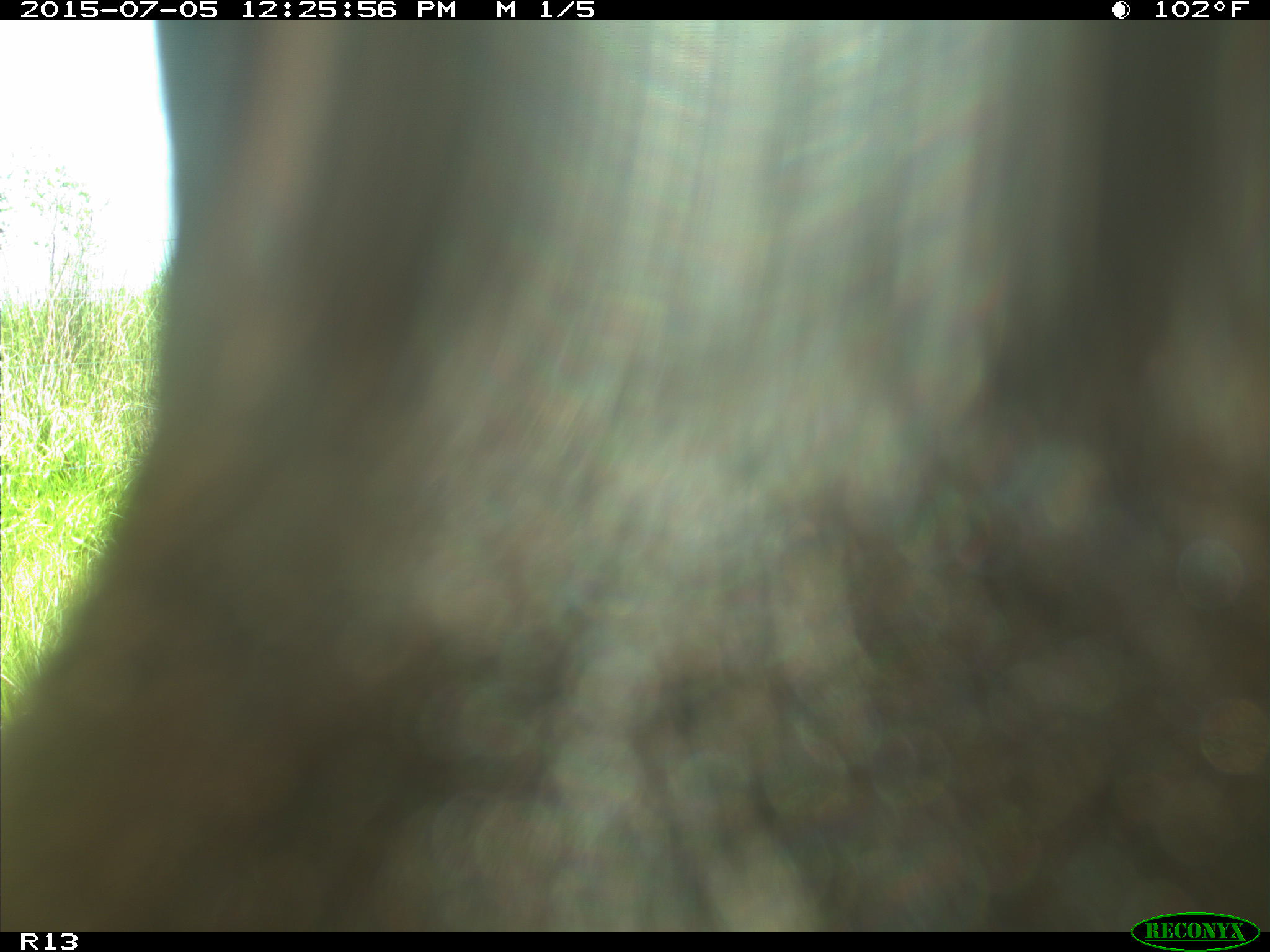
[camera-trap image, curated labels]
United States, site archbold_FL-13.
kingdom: Animalia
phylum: Chordata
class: Mammalia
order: Artiodactyla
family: Bovidae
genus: Bos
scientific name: Bos taurus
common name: domestic cow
Bos taurus (domestic cow).